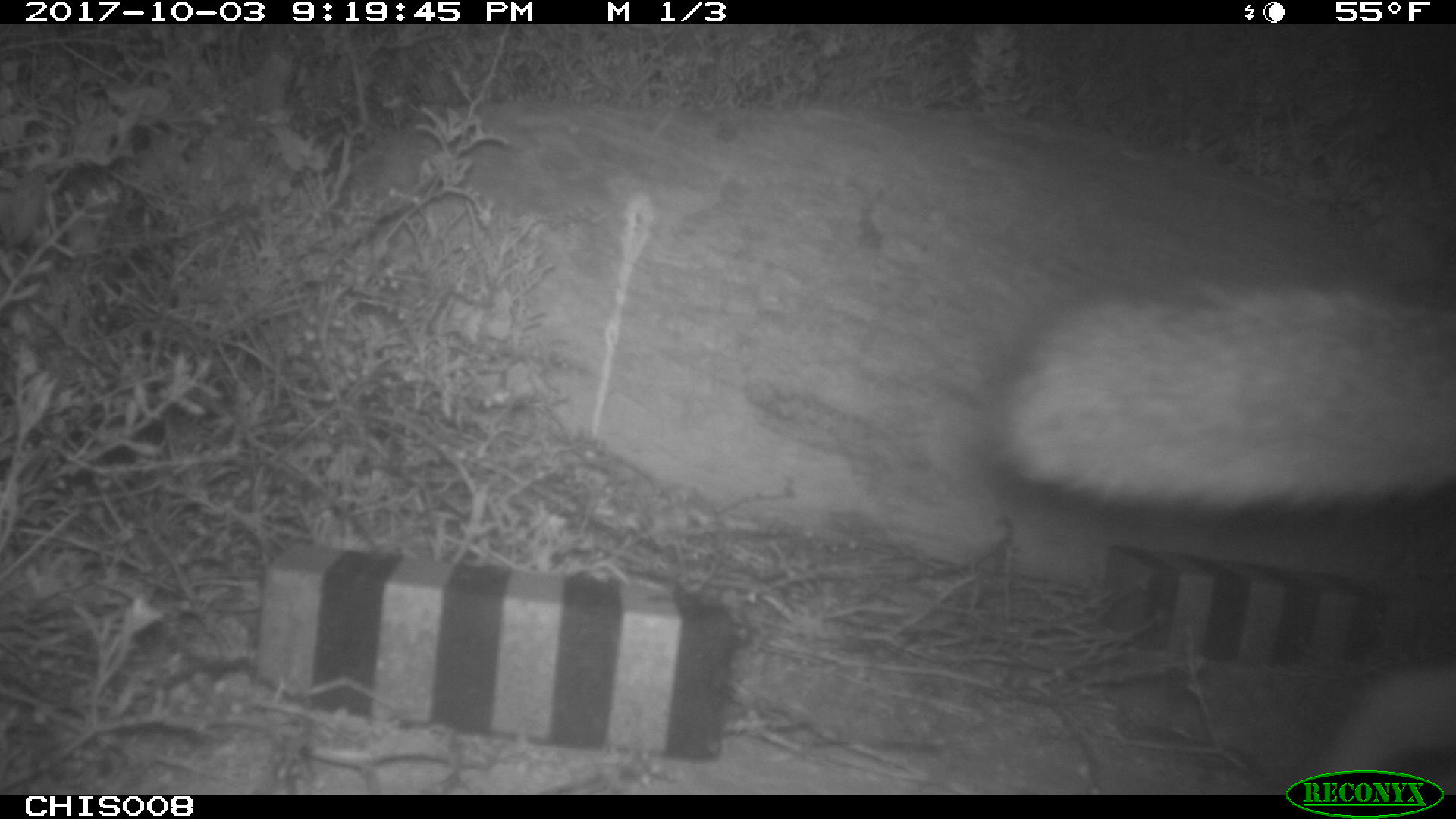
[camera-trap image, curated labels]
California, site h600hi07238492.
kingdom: Animalia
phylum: Chordata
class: Mammalia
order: Carnivora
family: Canidae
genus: Urocyon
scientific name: Urocyon littoralis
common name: island fox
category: fox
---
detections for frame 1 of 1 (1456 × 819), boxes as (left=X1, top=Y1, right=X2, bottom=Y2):
fox: (left=973, top=259, right=1455, bottom=794)